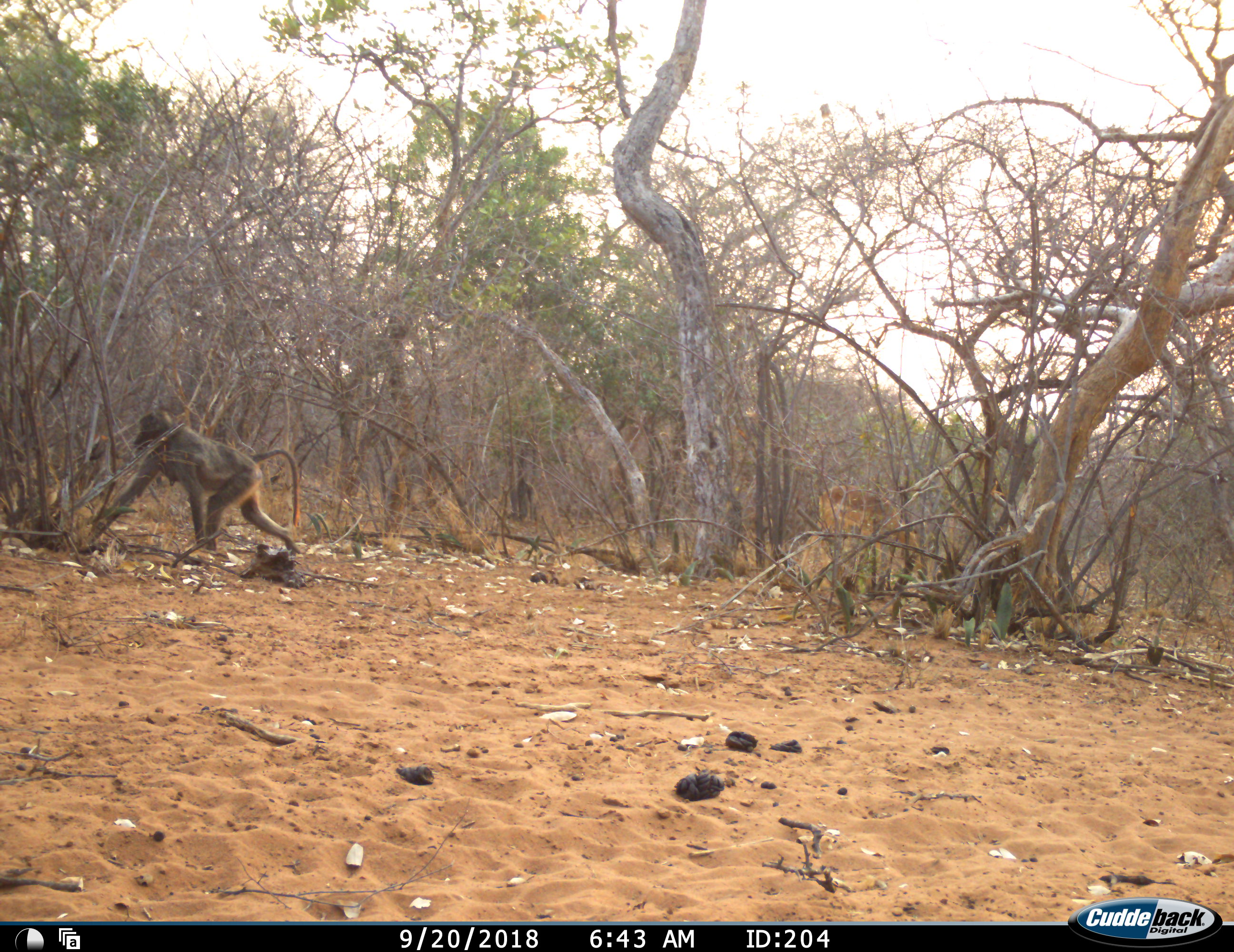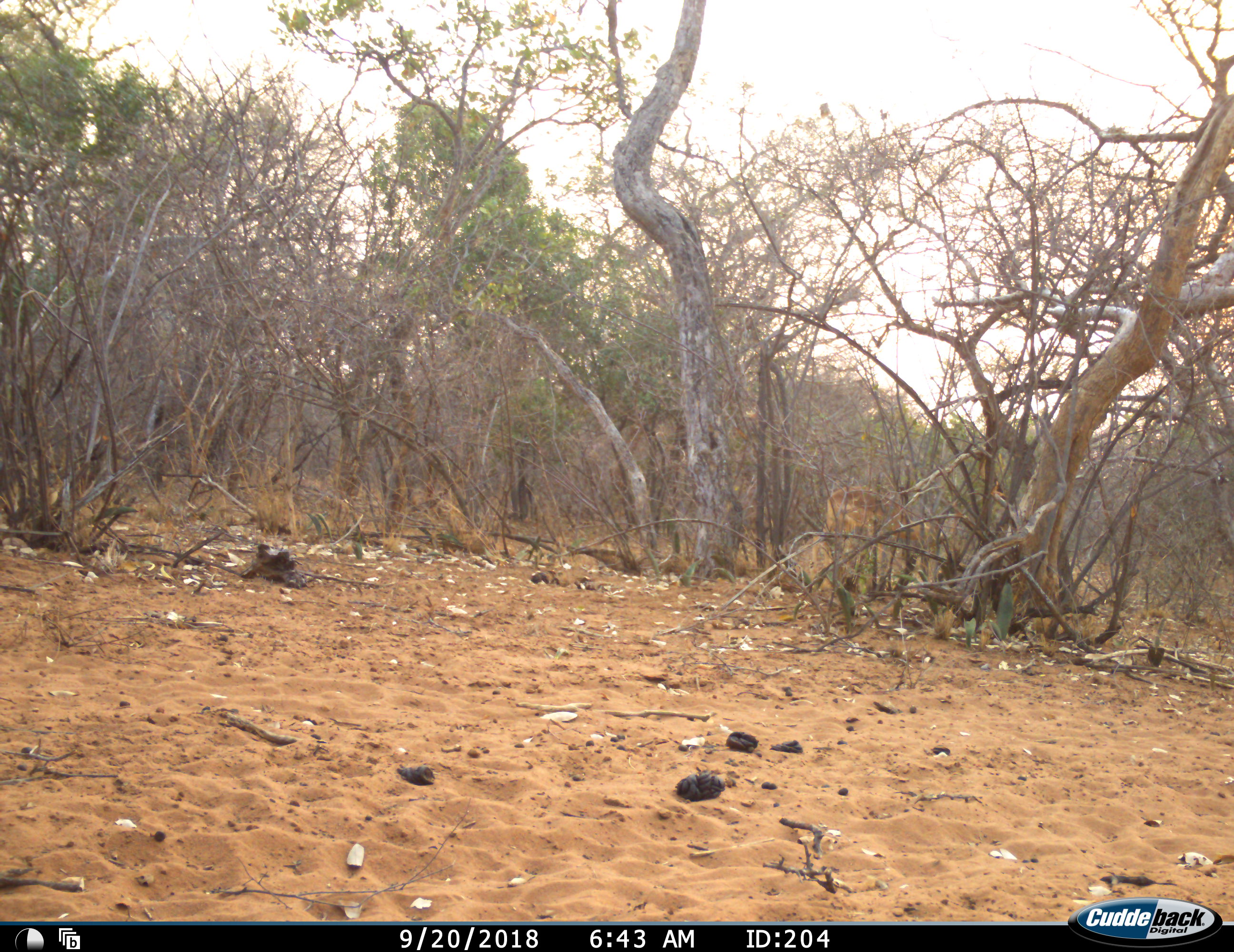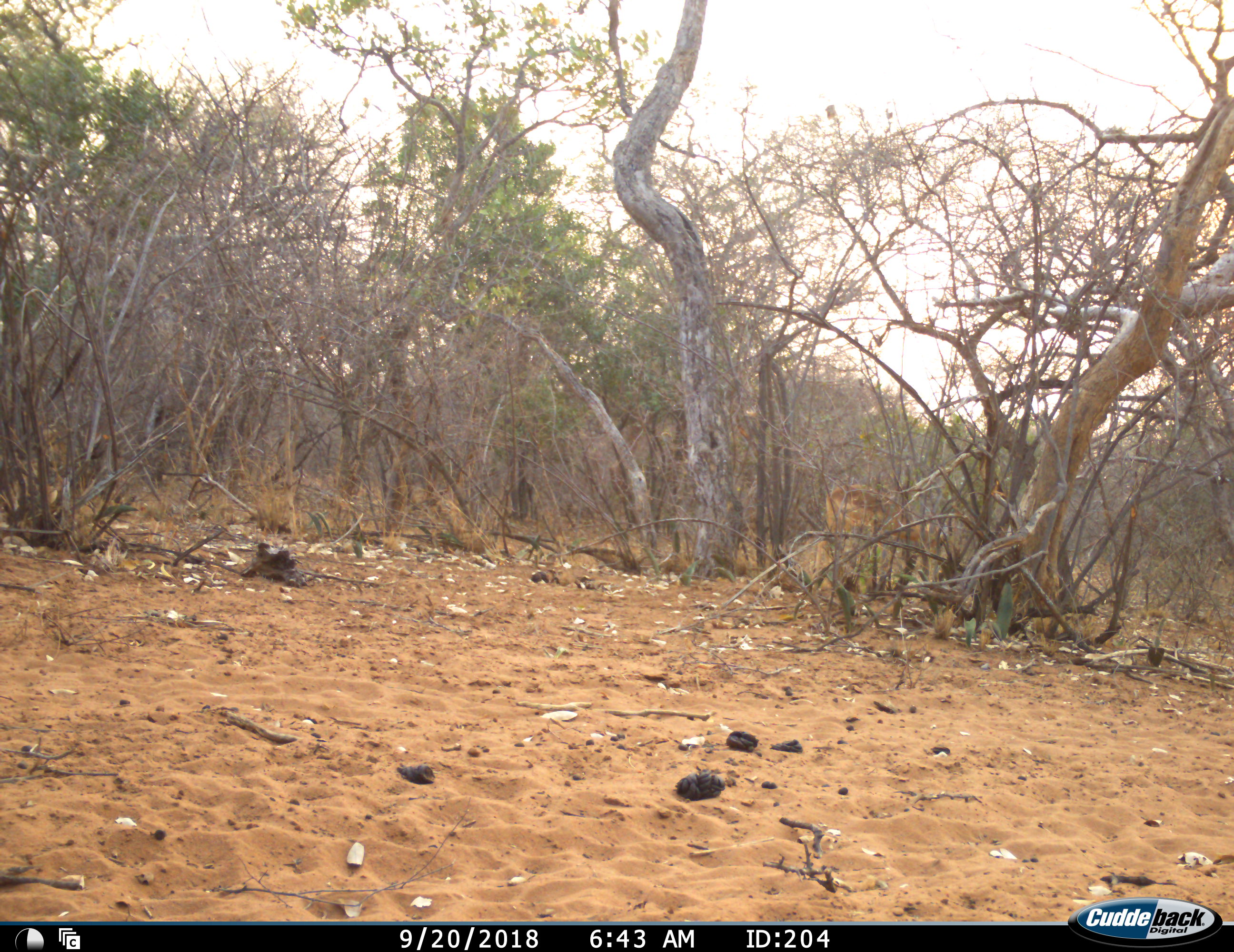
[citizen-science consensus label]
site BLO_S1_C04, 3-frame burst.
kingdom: Animalia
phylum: Chordata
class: Mammalia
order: Primates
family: Cercopithecidae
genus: Papio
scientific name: Papio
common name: baboon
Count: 1.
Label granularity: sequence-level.